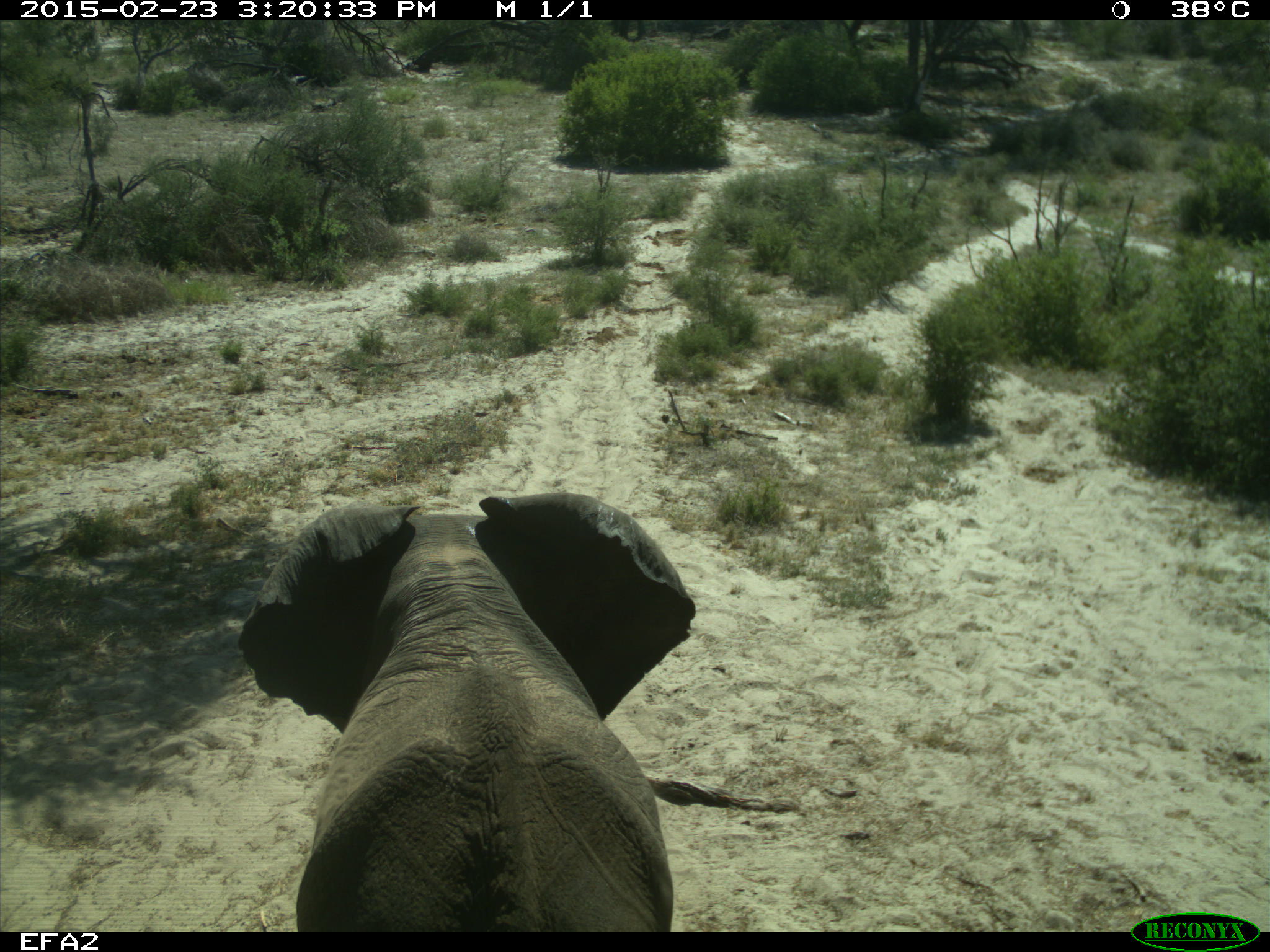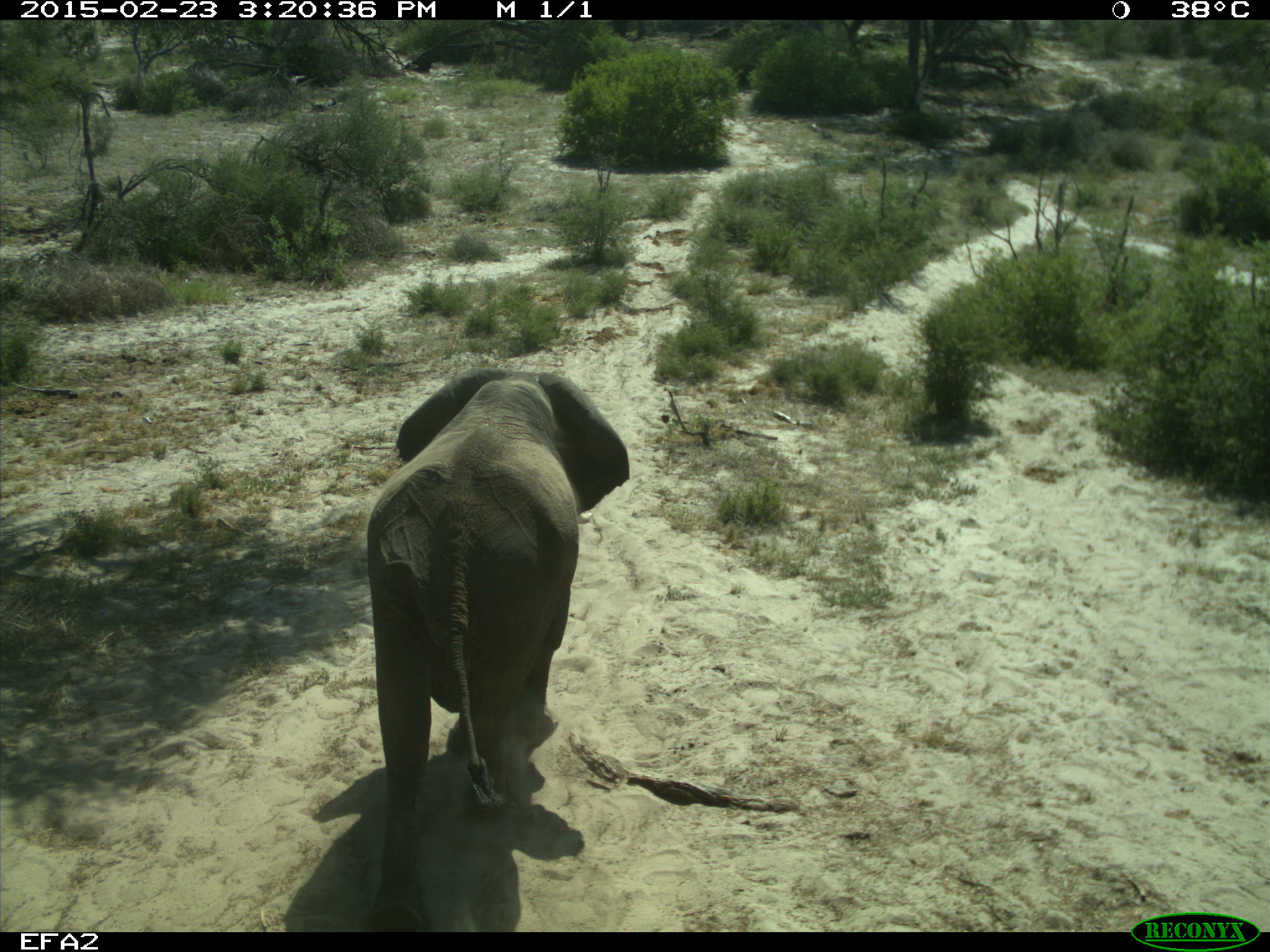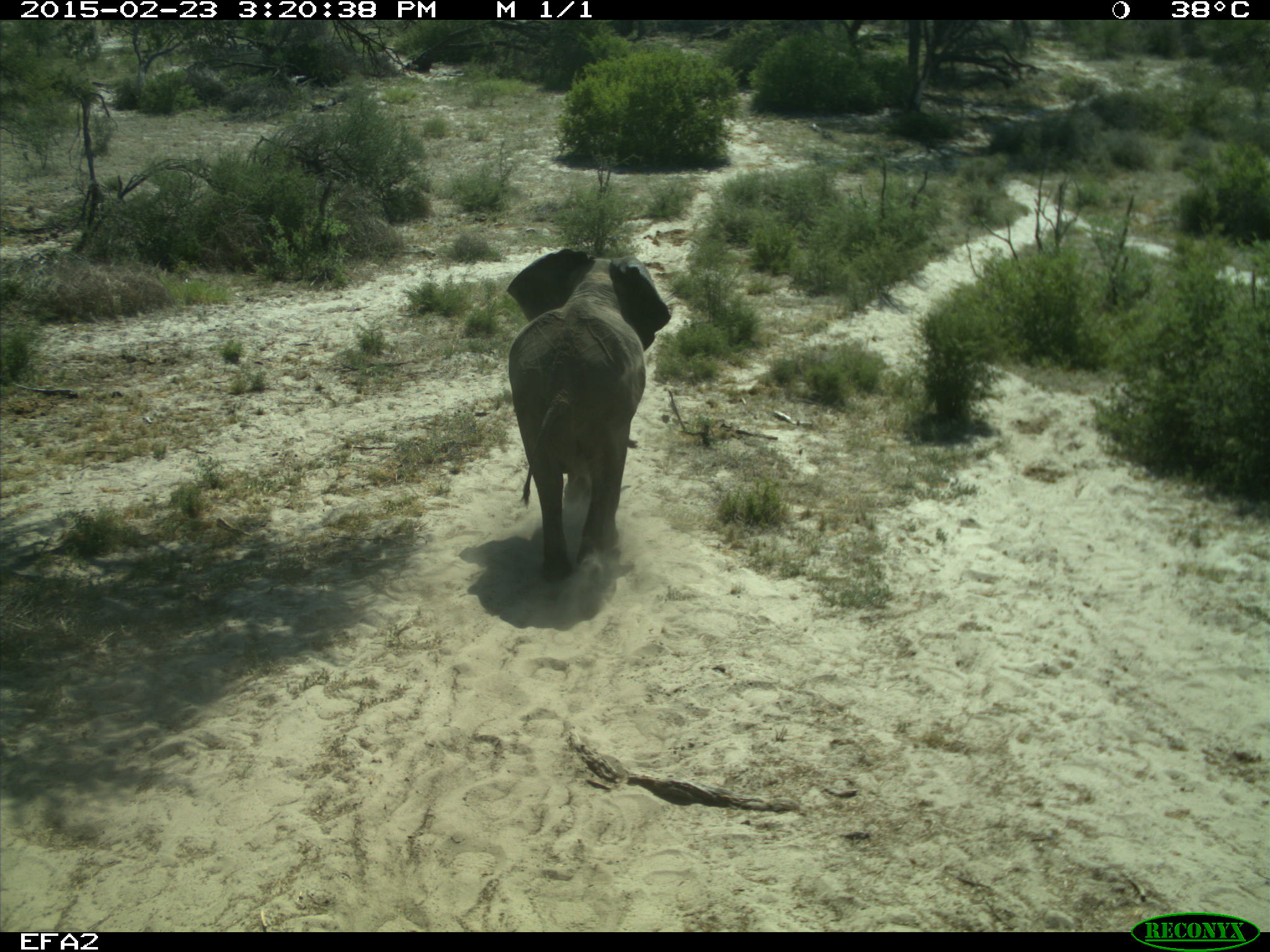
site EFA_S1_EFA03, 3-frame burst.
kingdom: Animalia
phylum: Chordata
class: Mammalia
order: Proboscidea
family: Elephantidae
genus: Loxodonta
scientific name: Loxodonta africana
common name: african bush elephant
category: elephant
Elephant (african bush elephant) (Loxodonta africana), count 1. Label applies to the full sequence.